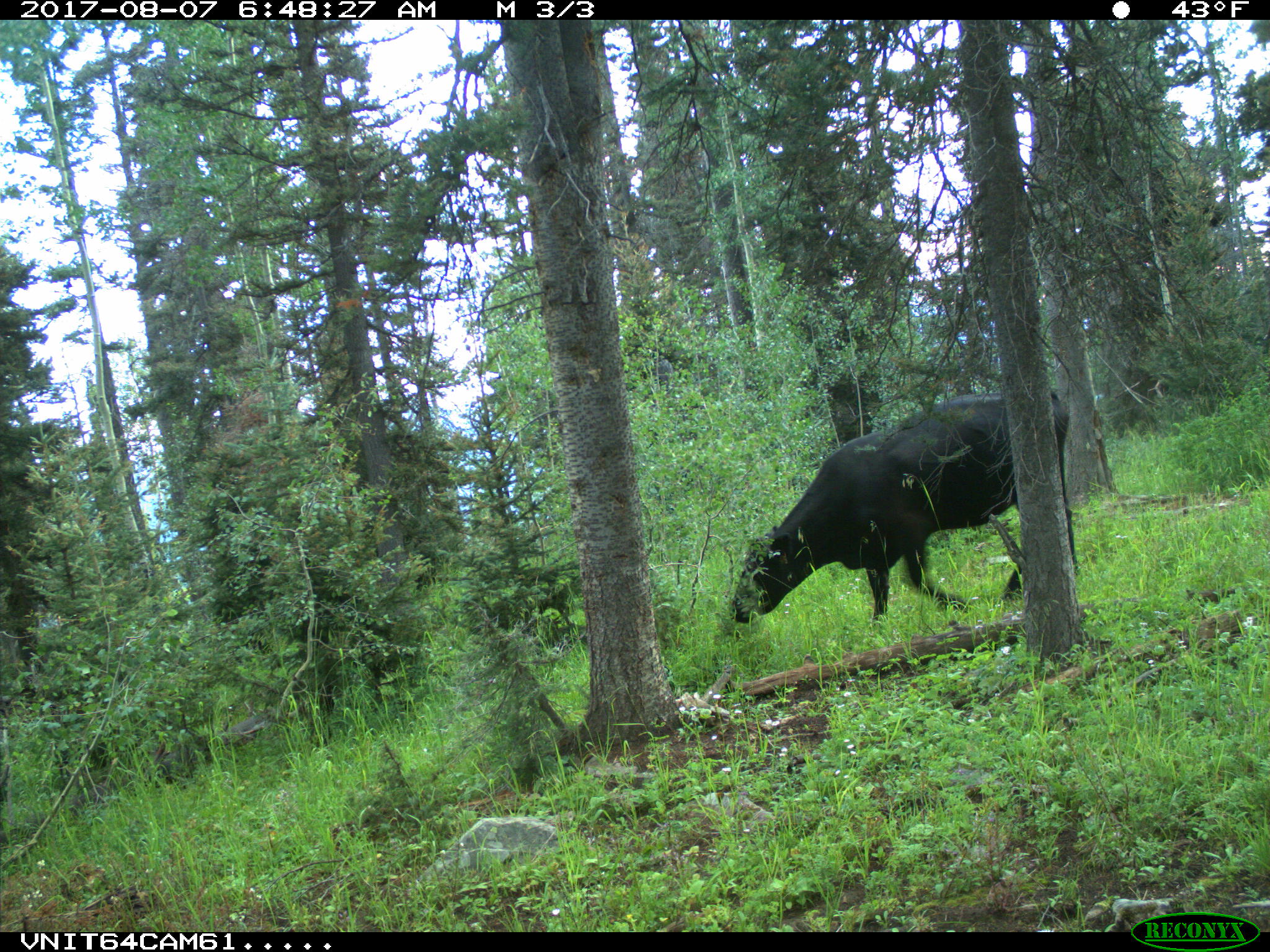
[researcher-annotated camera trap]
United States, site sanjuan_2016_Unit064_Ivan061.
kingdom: Animalia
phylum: Chordata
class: Mammalia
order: Artiodactyla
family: Bovidae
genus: Bos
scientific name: Bos taurus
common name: domestic cow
Bos taurus (domestic cow).